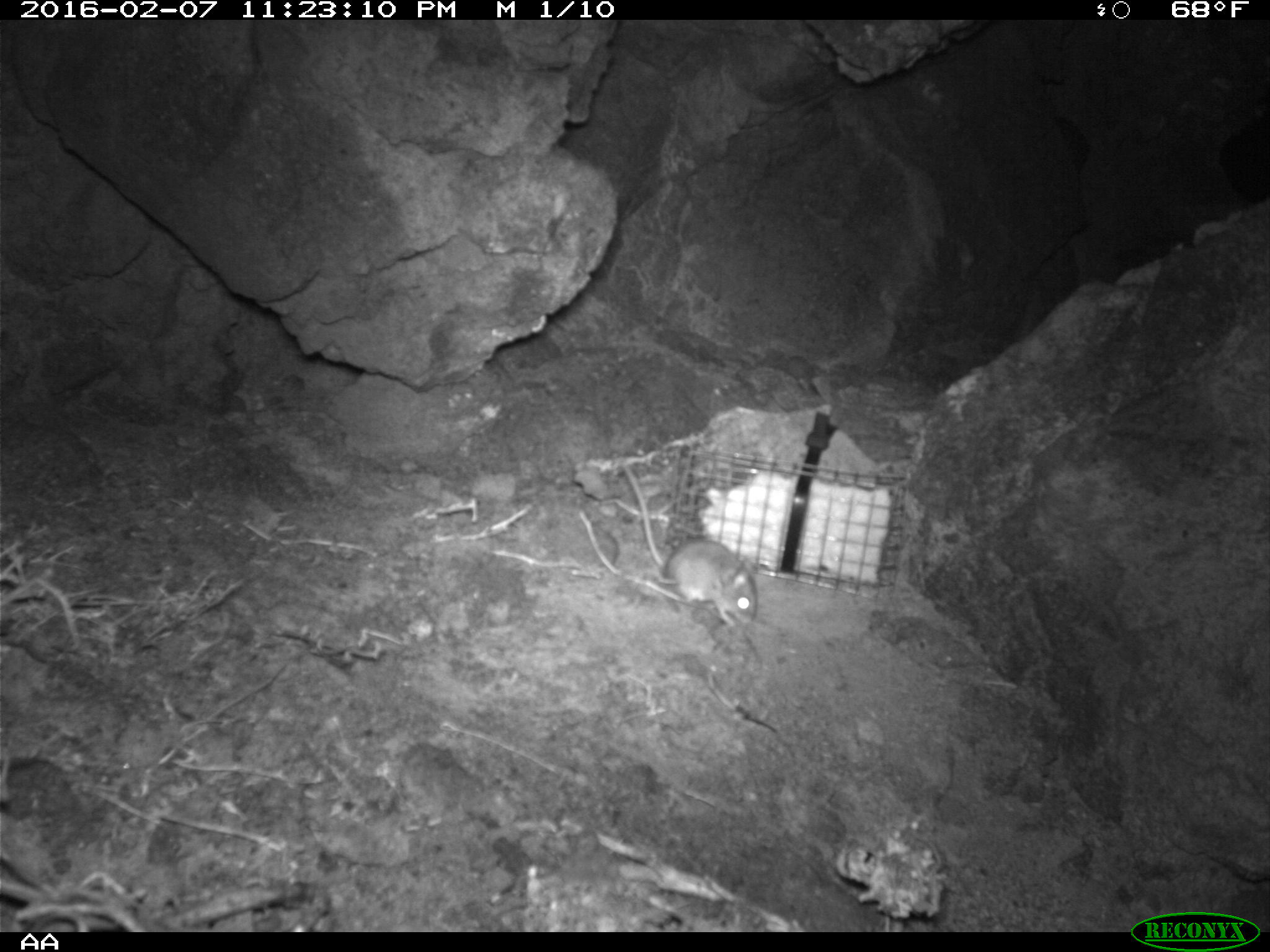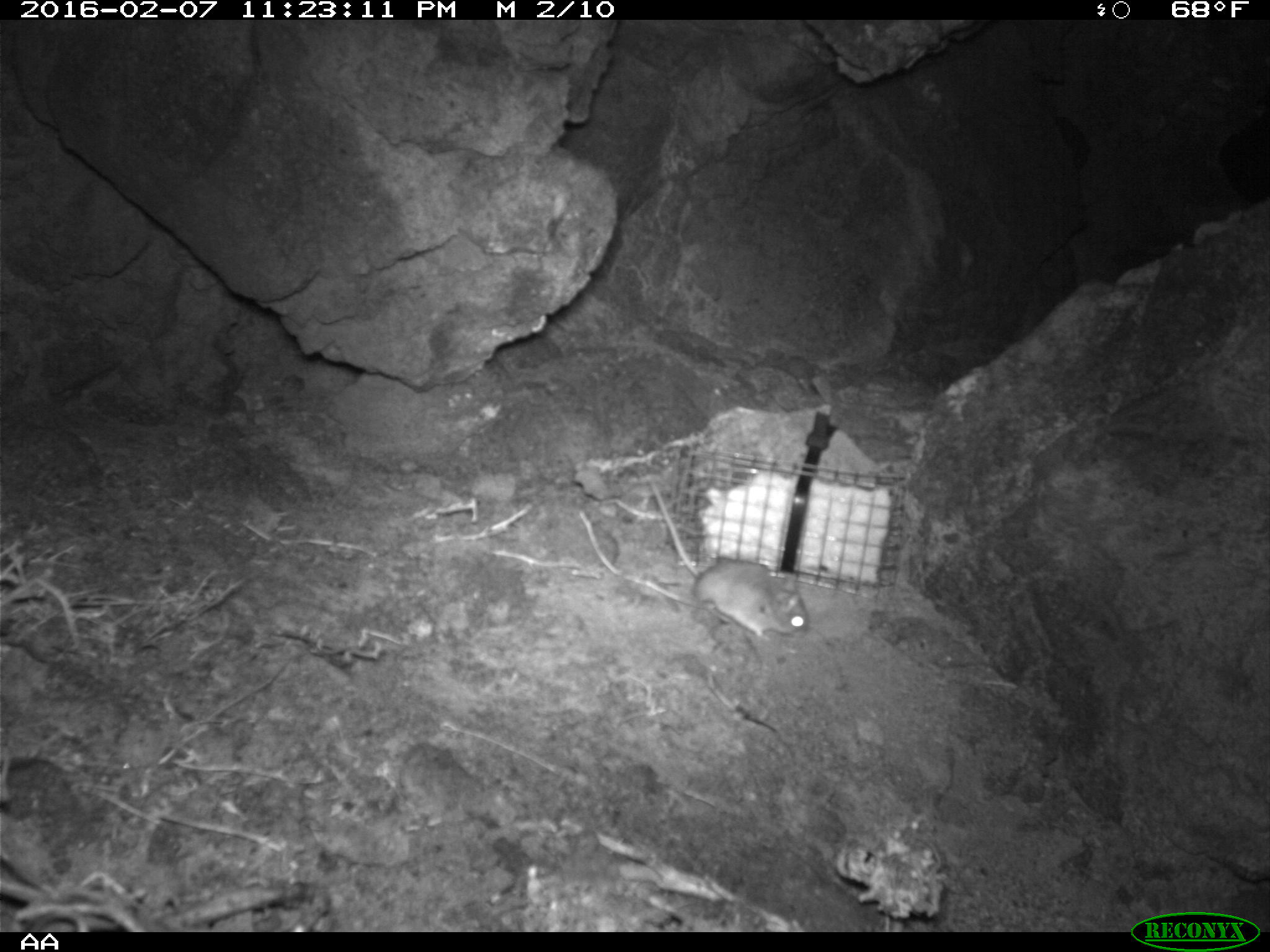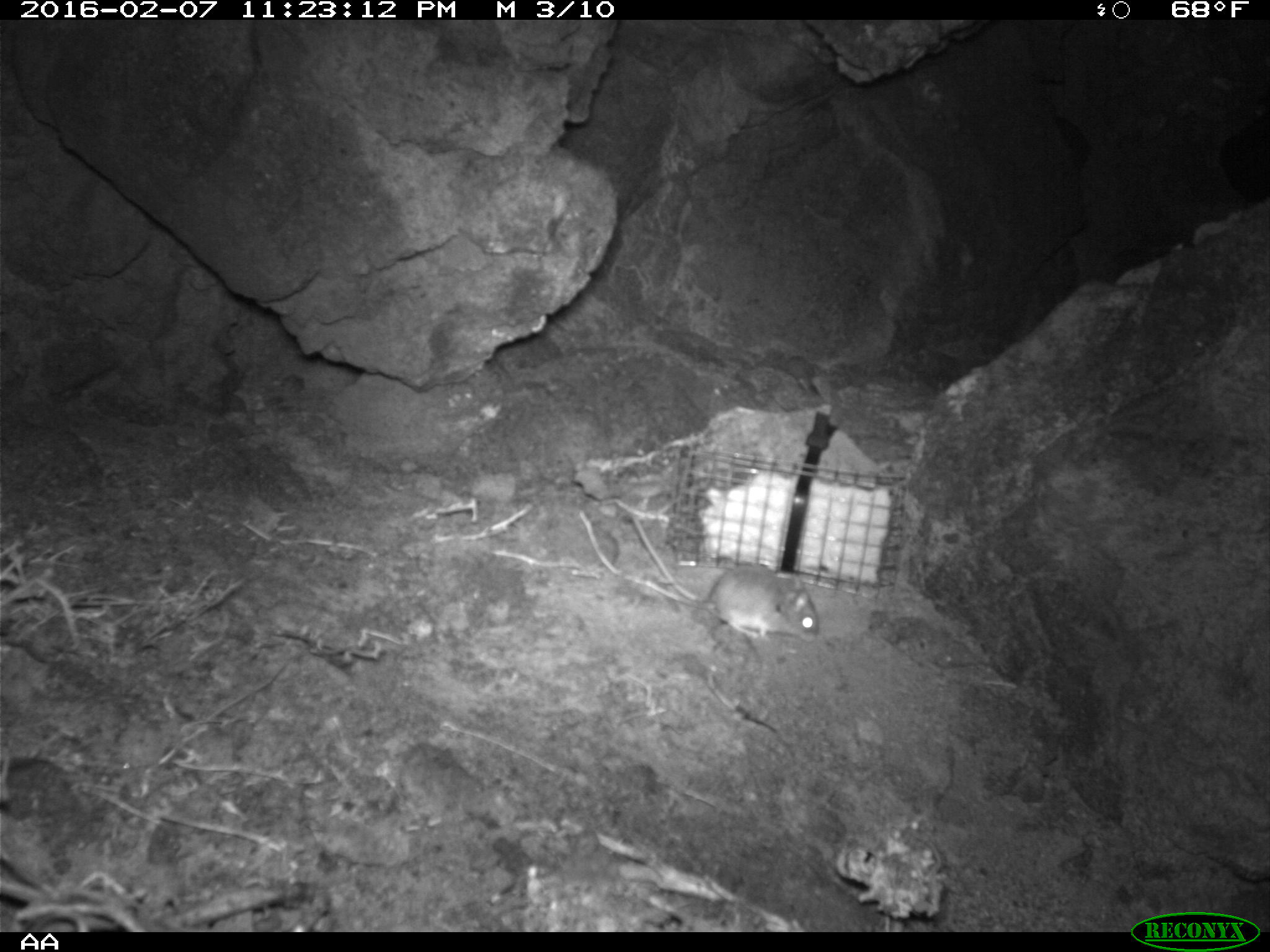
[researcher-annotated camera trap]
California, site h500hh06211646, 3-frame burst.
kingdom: Animalia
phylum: Chordata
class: Mammalia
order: Rodentia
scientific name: Rodentia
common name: rodent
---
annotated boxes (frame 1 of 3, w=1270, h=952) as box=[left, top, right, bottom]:
rodent: box=[620, 457, 757, 628]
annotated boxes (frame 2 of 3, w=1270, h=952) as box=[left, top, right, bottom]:
rodent: box=[644, 477, 810, 642]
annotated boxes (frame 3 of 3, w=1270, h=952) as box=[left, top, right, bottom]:
rodent: box=[630, 510, 820, 640]